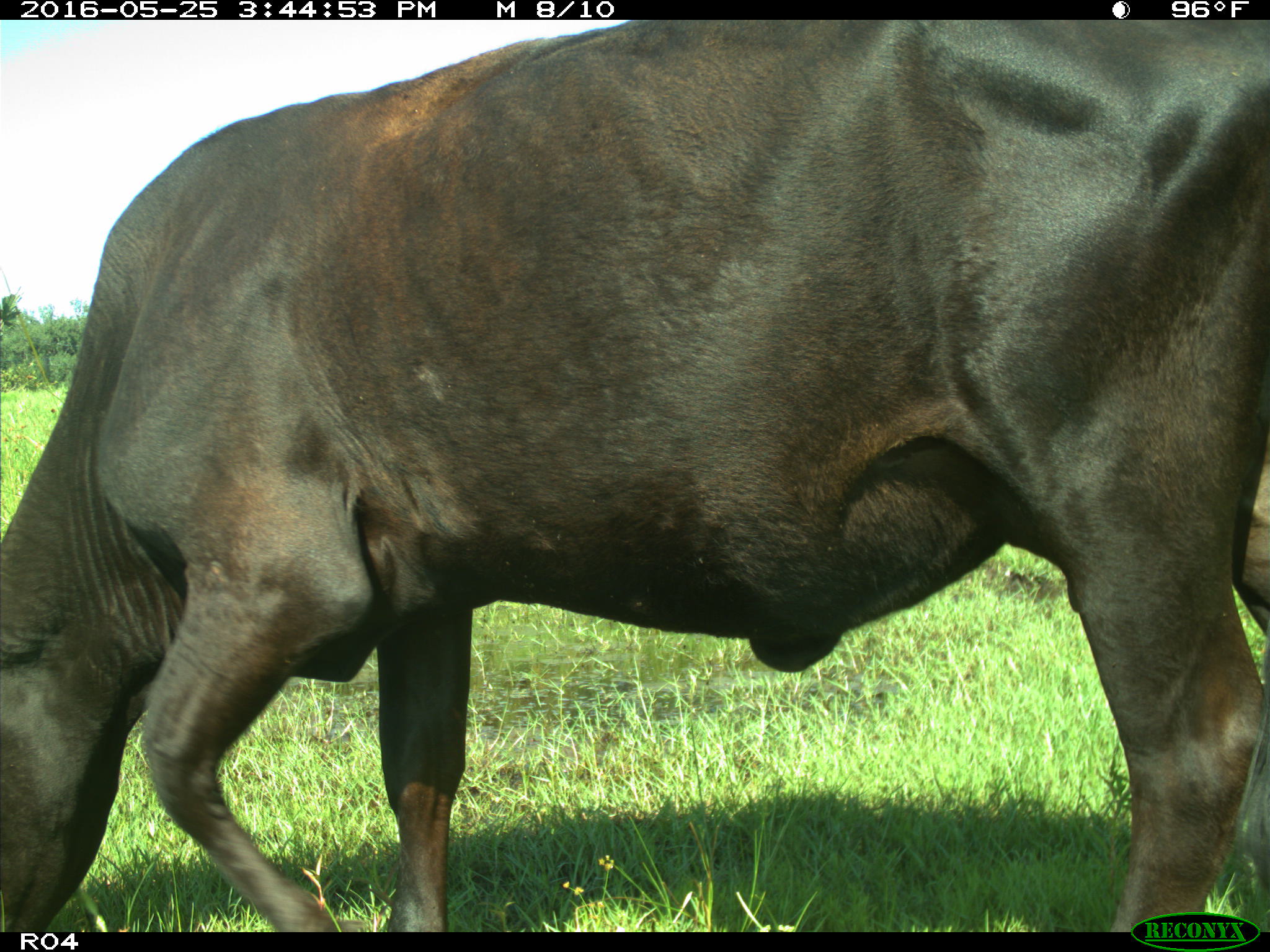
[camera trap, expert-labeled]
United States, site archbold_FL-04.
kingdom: Animalia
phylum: Chordata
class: Mammalia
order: Artiodactyla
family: Bovidae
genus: Bos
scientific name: Bos taurus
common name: domestic cow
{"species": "Bos taurus (domestic cow)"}